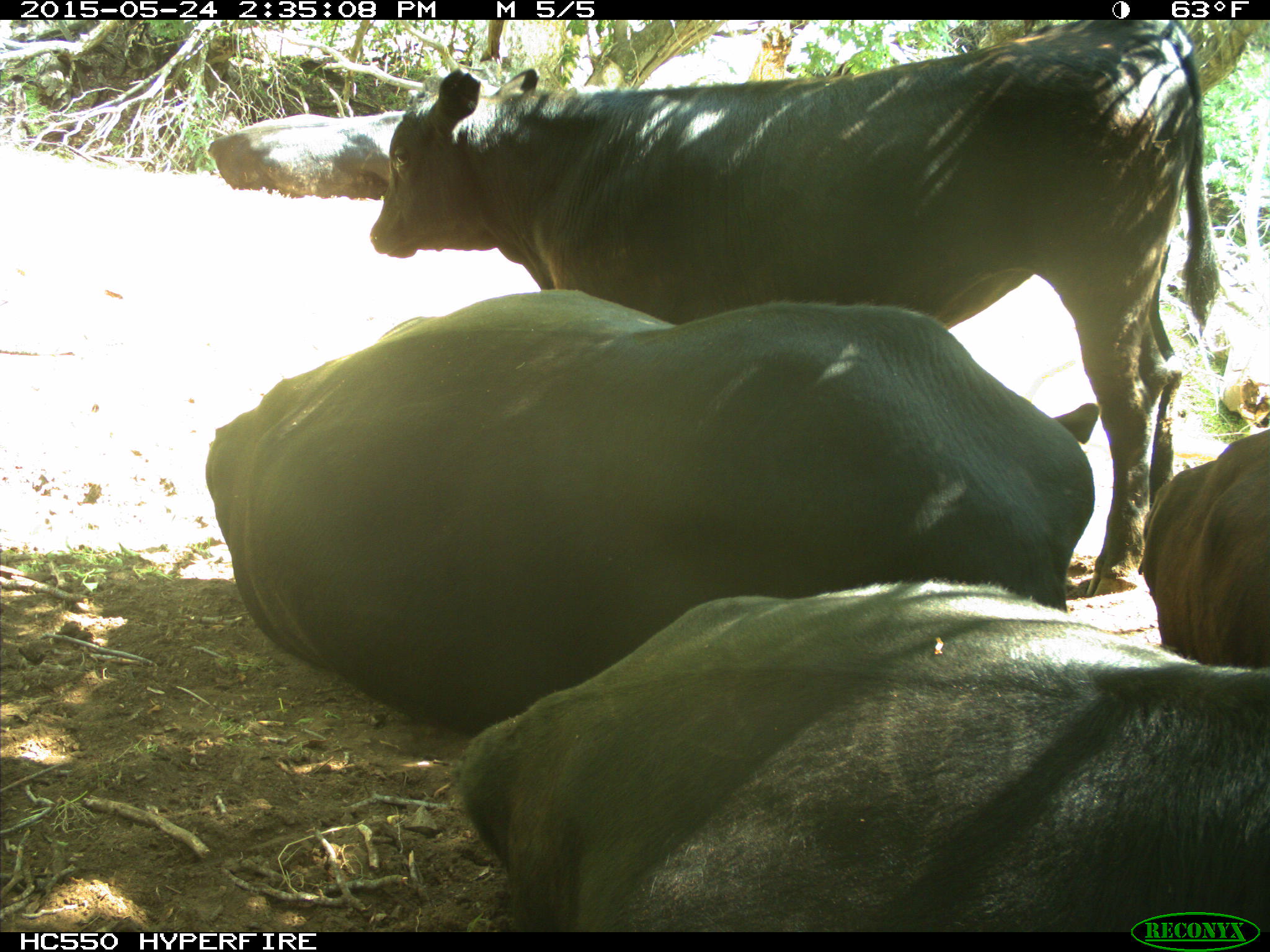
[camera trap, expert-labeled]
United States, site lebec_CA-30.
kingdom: Animalia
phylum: Chordata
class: Mammalia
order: Artiodactyla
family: Bovidae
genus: Bos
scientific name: Bos taurus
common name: domestic cow